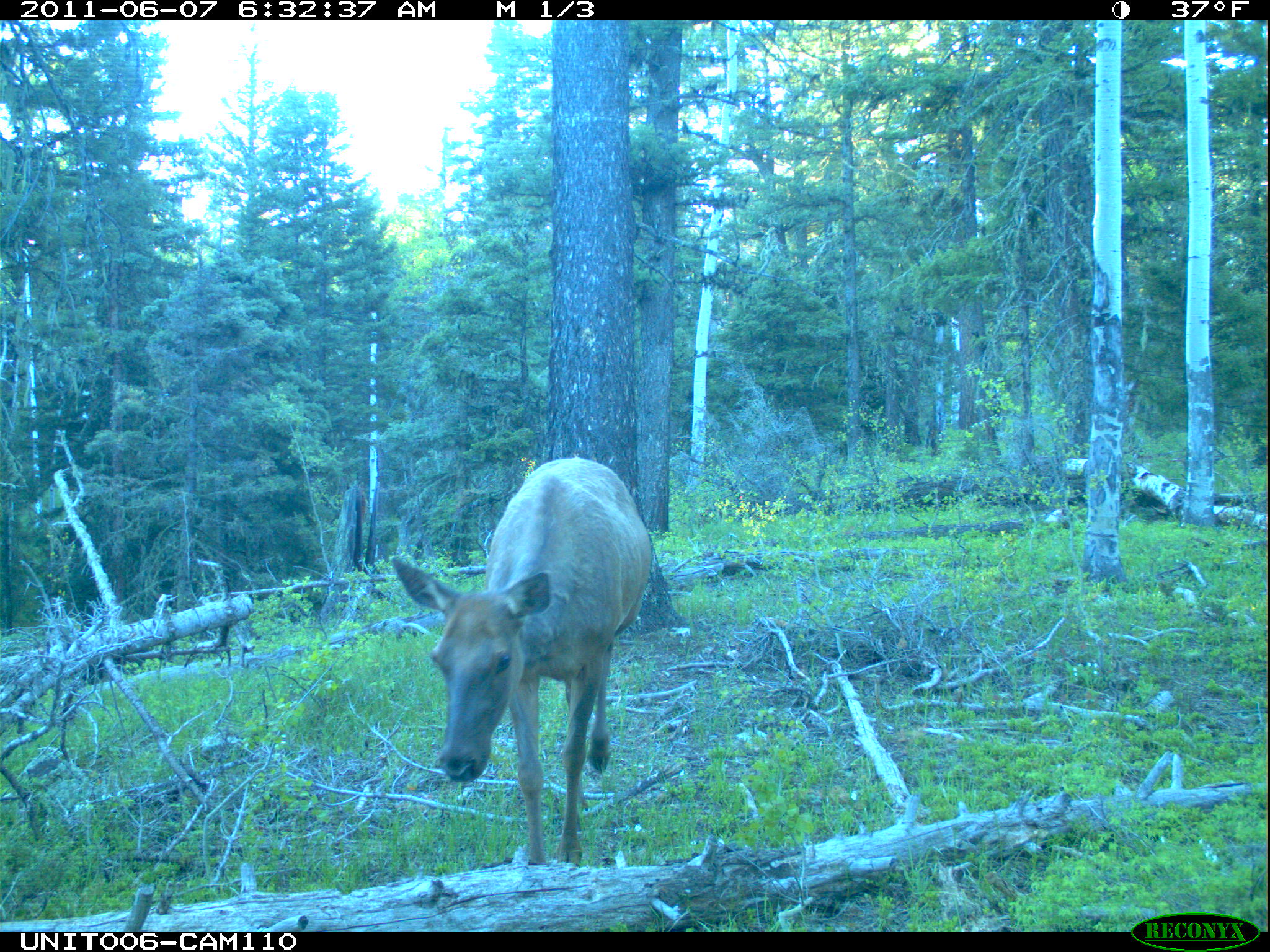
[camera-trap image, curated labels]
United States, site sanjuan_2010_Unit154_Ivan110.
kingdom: Animalia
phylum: Chordata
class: Mammalia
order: Artiodactyla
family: Cervidae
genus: Cervus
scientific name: Cervus elaphus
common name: red deer